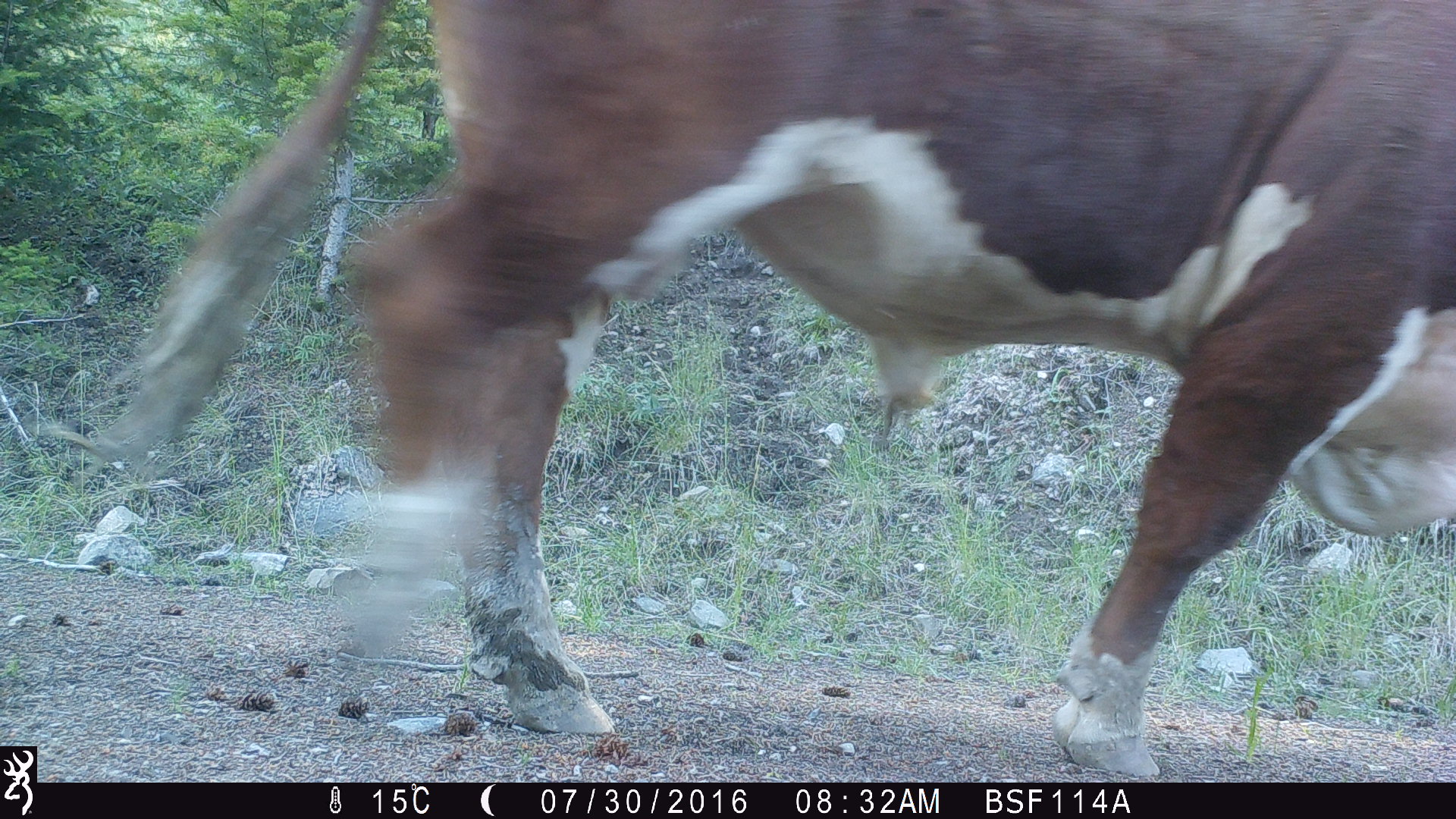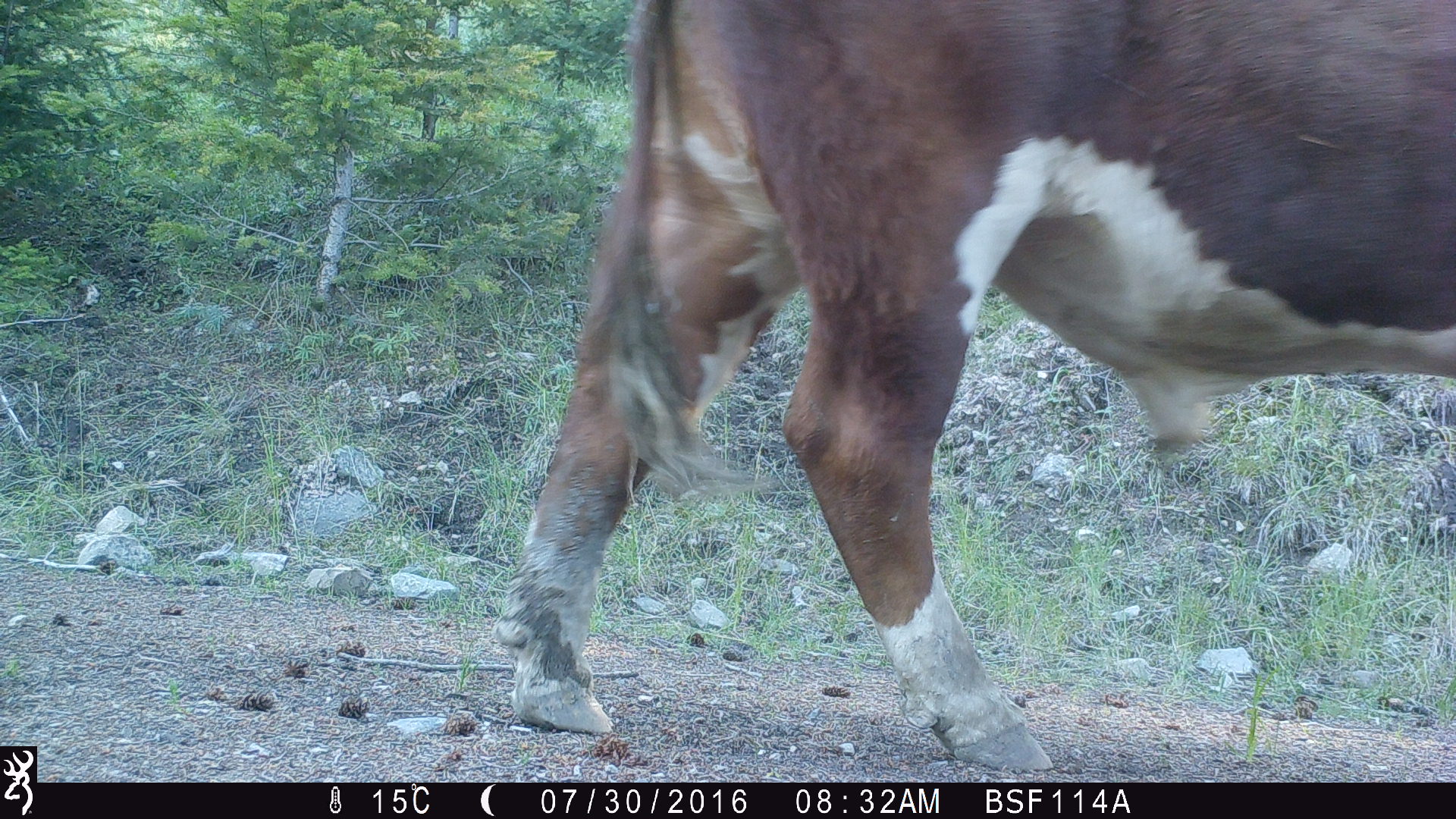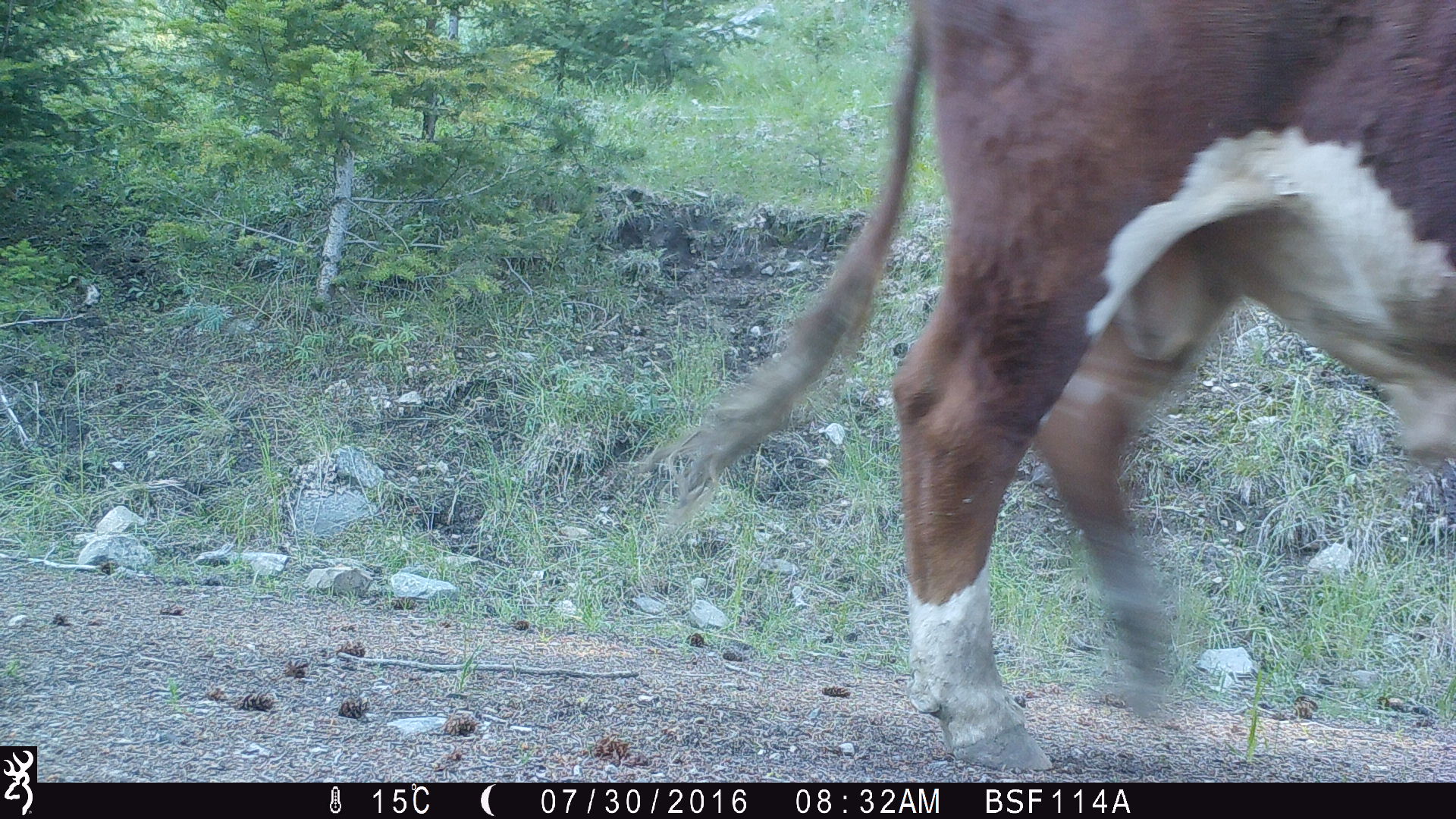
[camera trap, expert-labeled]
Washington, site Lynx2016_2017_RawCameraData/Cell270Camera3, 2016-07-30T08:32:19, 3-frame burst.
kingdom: Animalia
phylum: Chordata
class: Mammalia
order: Artiodactyla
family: Bovidae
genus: Bos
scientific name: Bos taurus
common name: domestic cattle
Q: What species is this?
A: Domestic cattle (Bos taurus).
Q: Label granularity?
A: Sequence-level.